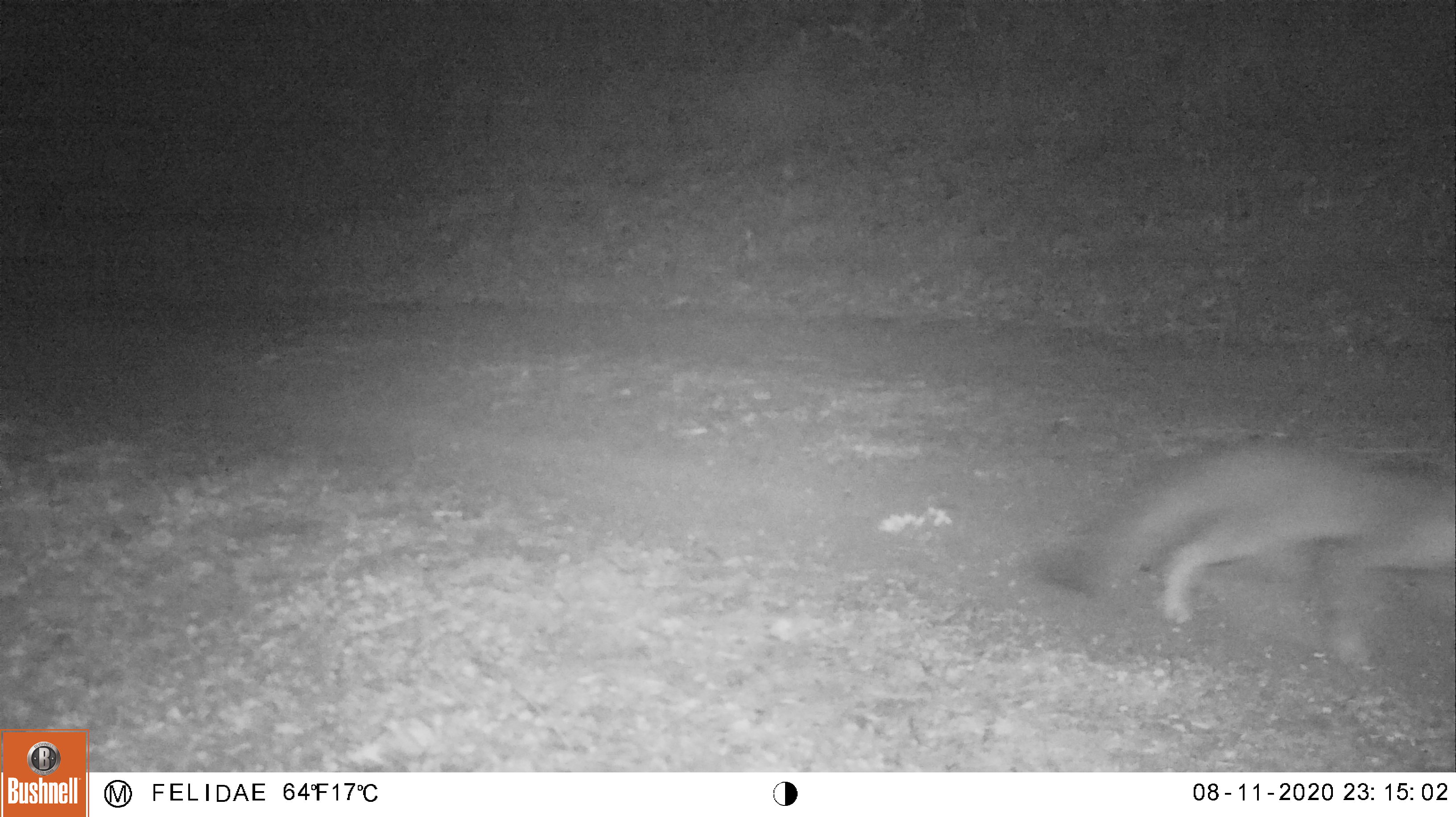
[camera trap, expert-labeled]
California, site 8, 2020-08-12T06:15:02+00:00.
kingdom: Animalia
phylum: Chordata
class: Mammalia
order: Carnivora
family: Canidae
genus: Urocyon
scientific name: Urocyon cinereoargenteus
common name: gray fox